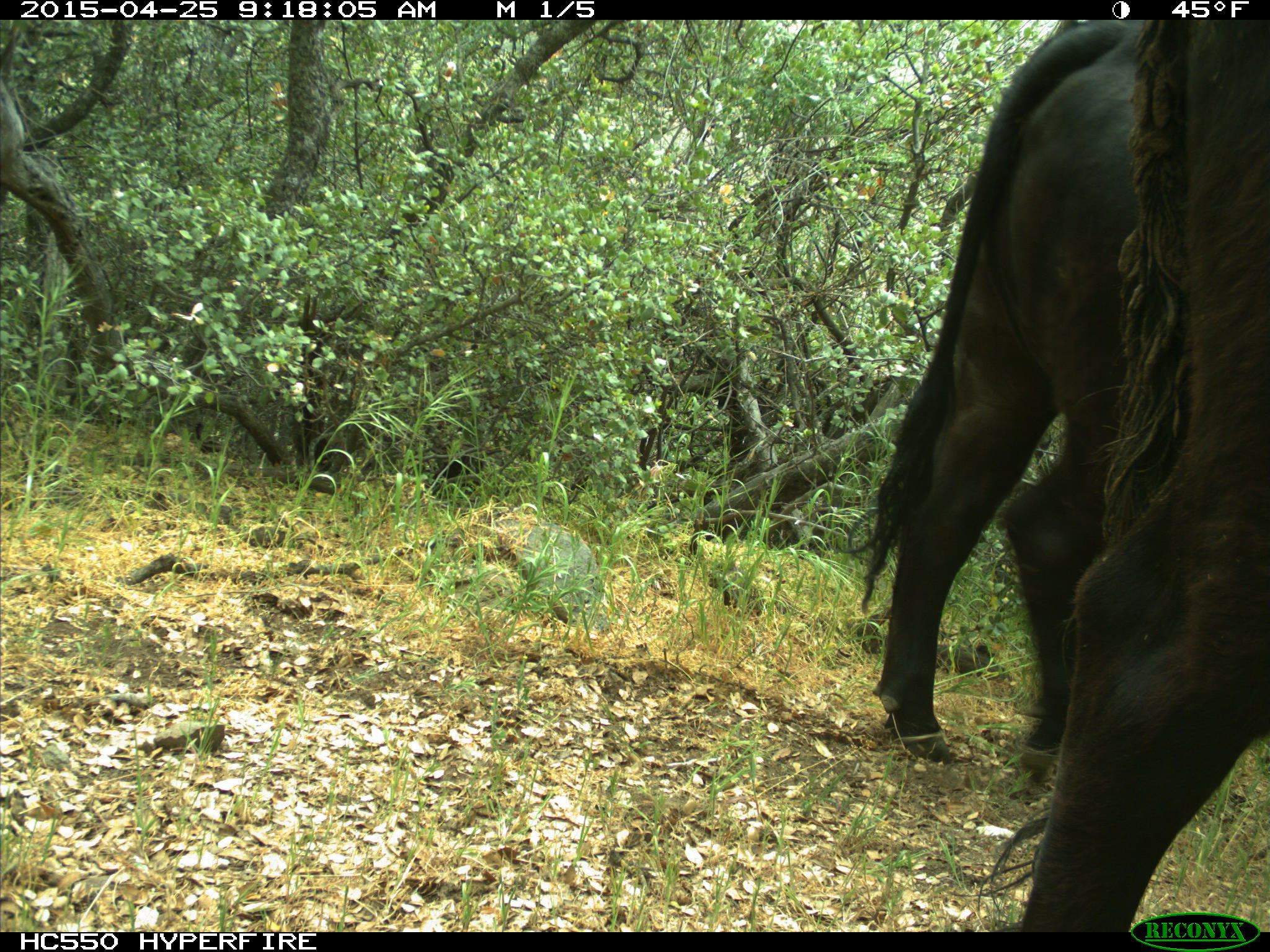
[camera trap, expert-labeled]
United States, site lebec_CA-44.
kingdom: Animalia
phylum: Chordata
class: Mammalia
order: Artiodactyla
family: Suidae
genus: Sus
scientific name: Sus scrofa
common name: wild boar